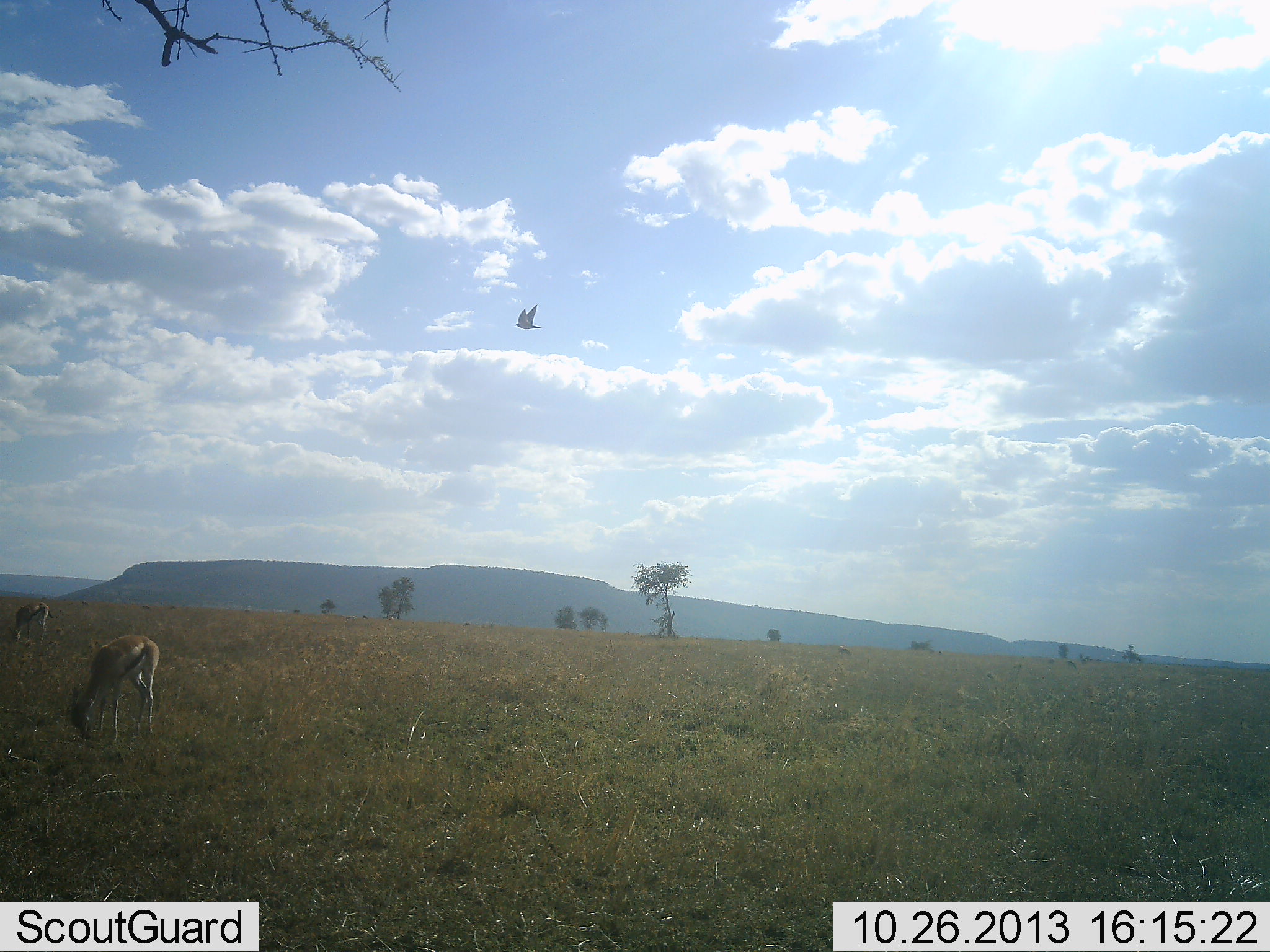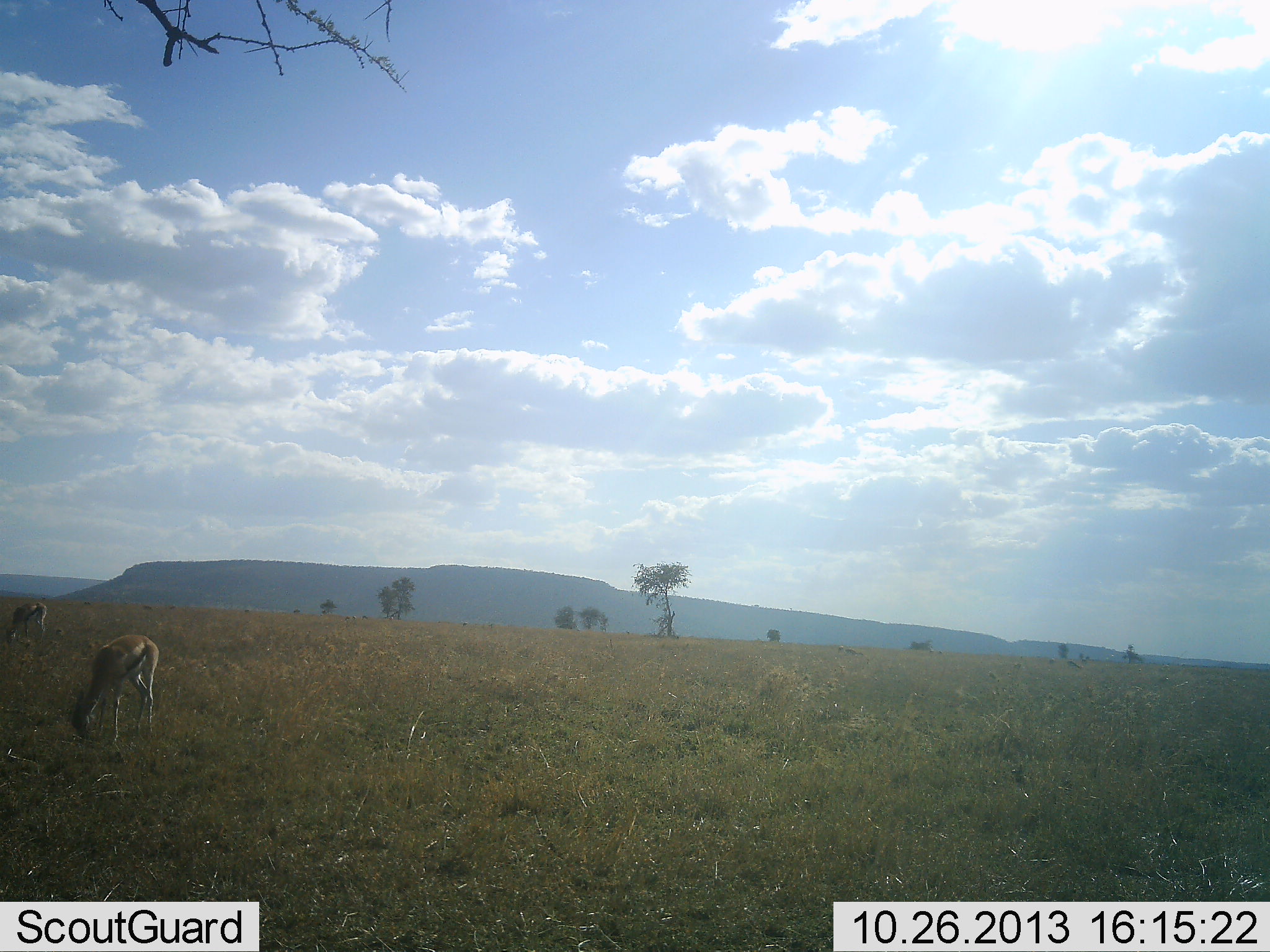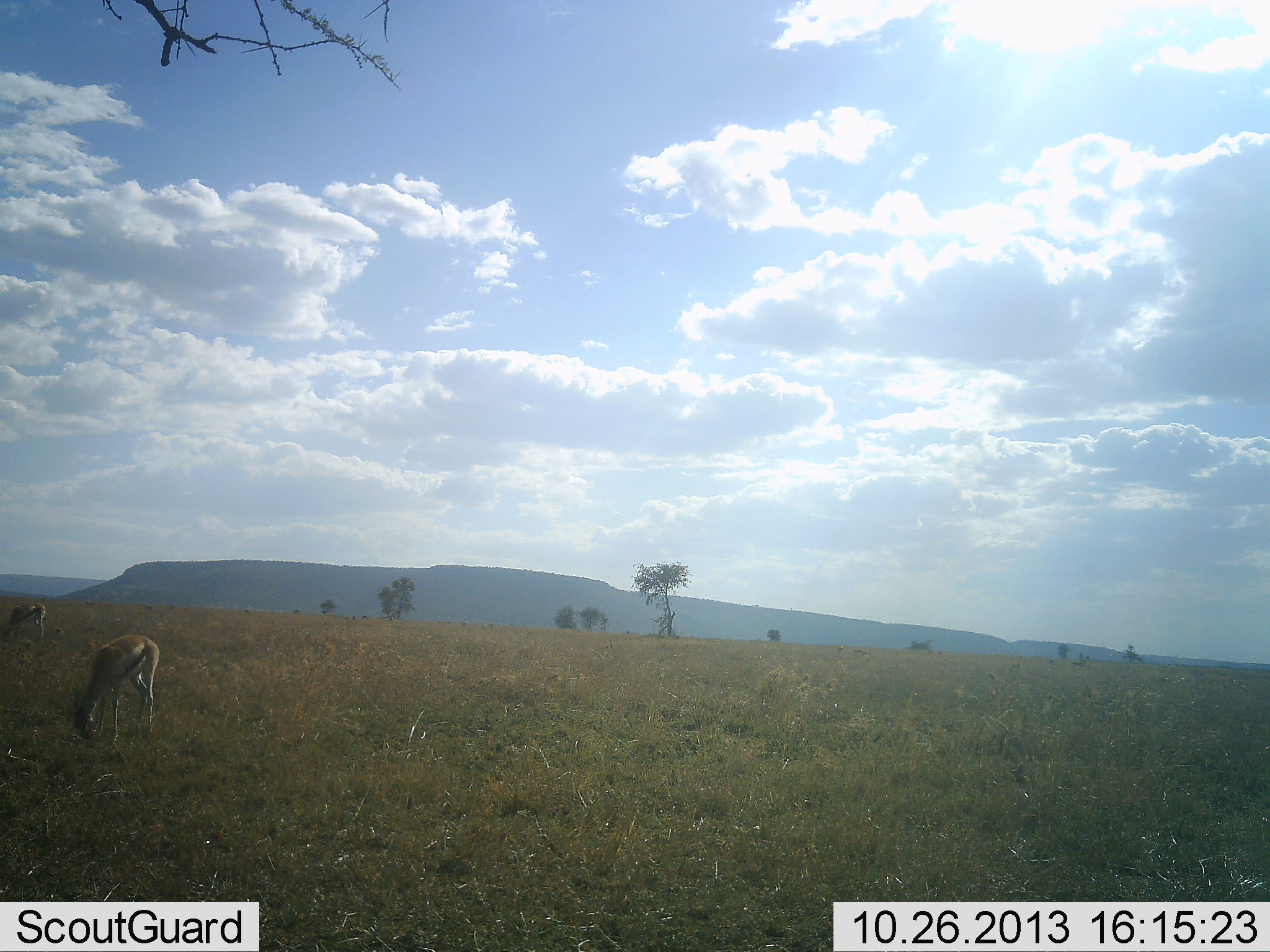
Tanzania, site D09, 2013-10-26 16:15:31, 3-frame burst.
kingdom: Animalia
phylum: Chordata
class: Mammalia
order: Artiodactyla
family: Bovidae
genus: Eudorcas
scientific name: Eudorcas thomsonii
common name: thomson's gazelle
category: gazellethomsons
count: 2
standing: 21%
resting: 0%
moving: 14%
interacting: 0%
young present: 0%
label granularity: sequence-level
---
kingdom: Animalia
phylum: Chordata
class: Aves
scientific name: Aves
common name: bird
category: otherbird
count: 1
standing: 0%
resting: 0%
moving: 100%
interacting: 0%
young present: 0%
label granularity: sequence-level